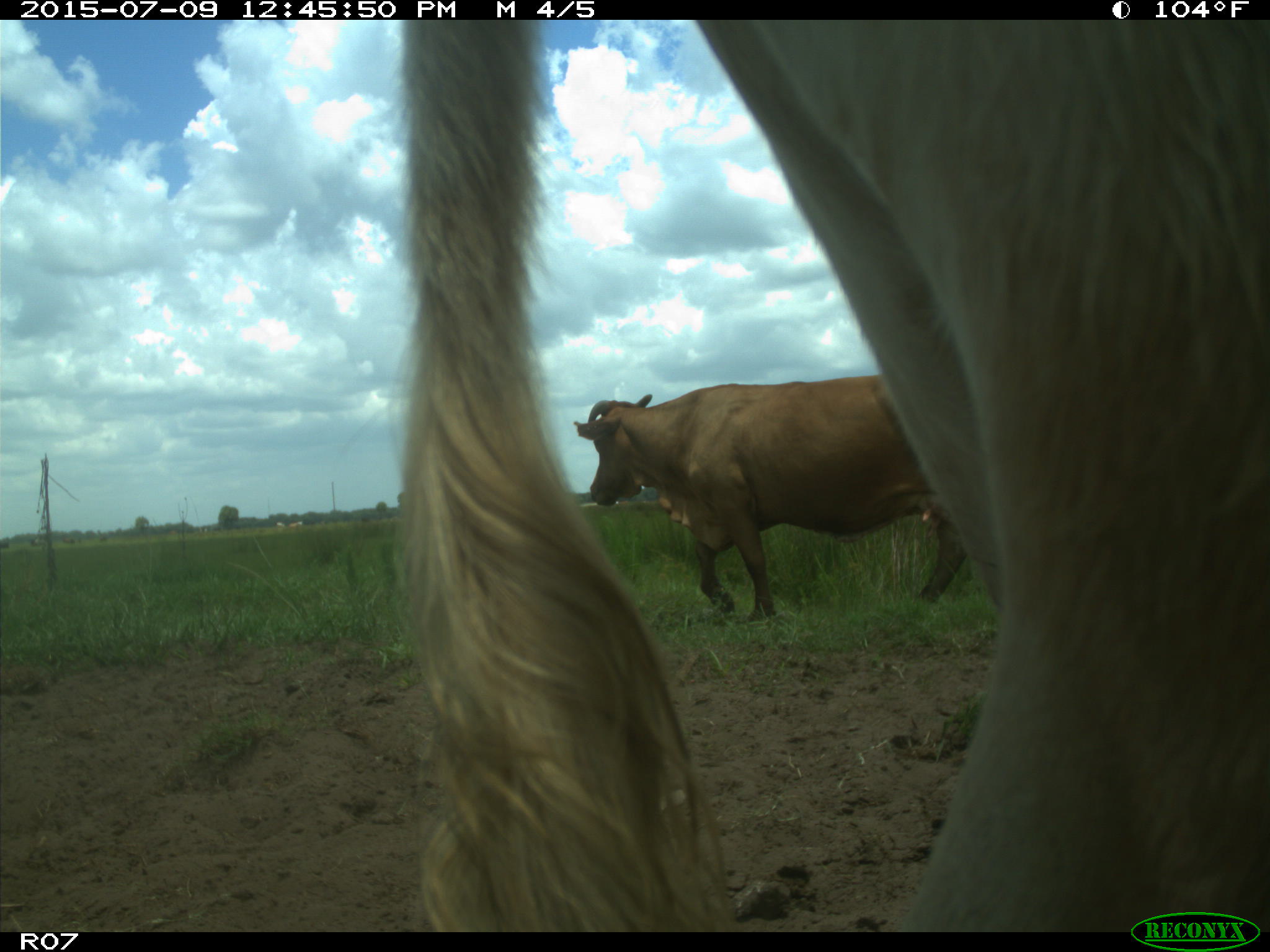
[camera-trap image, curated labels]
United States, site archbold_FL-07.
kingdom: Animalia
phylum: Chordata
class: Mammalia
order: Artiodactyla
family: Bovidae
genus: Bos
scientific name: Bos taurus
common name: domestic cow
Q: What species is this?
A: Bos taurus (domestic cow).